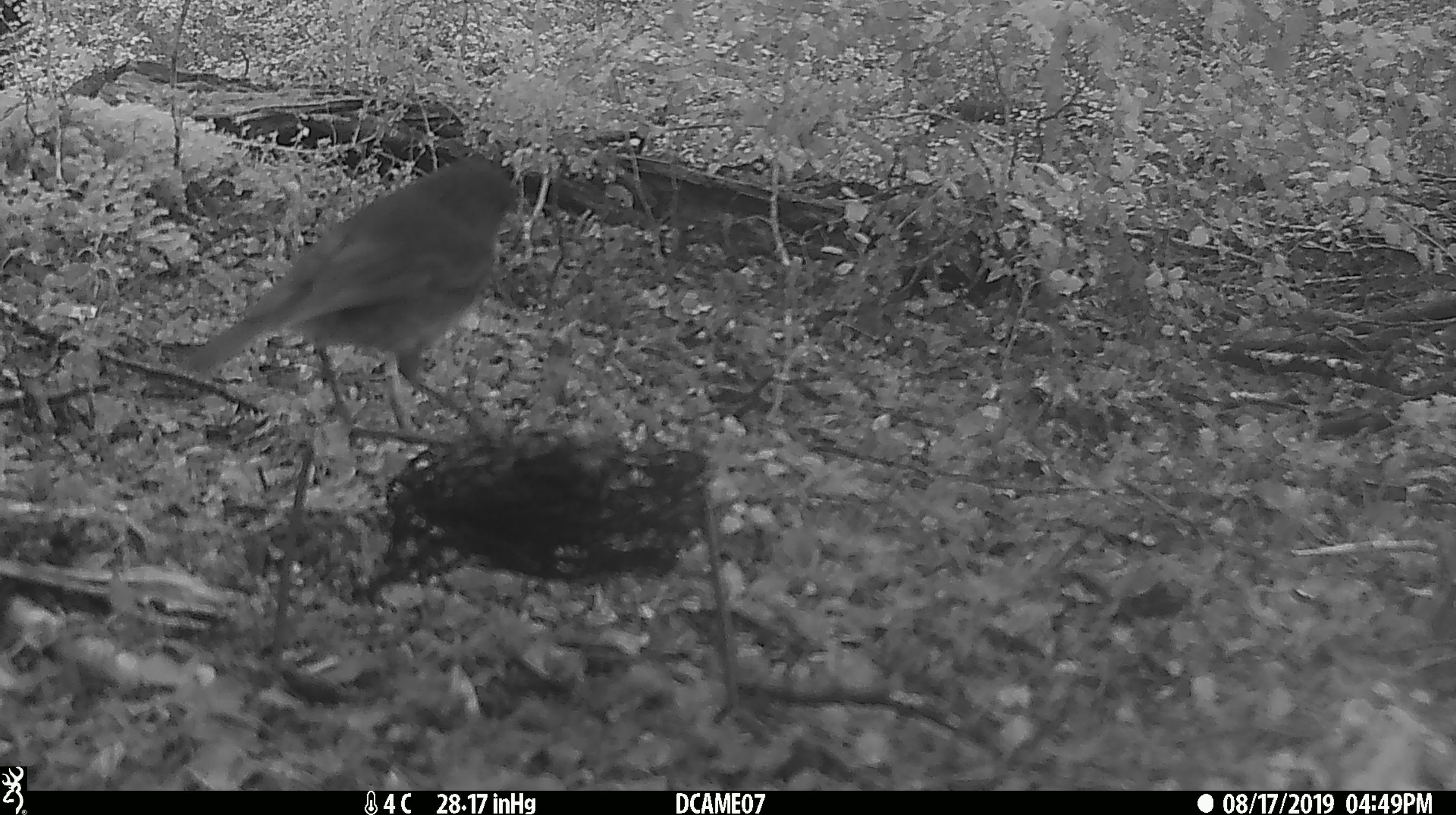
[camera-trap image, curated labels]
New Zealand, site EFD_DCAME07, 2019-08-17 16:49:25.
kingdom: Animalia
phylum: Chordata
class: Aves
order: Passeriformes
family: Petroicidae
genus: Petroica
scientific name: Petroica australis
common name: new zealand robin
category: robin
Robin (new zealand robin) (Petroica australis).